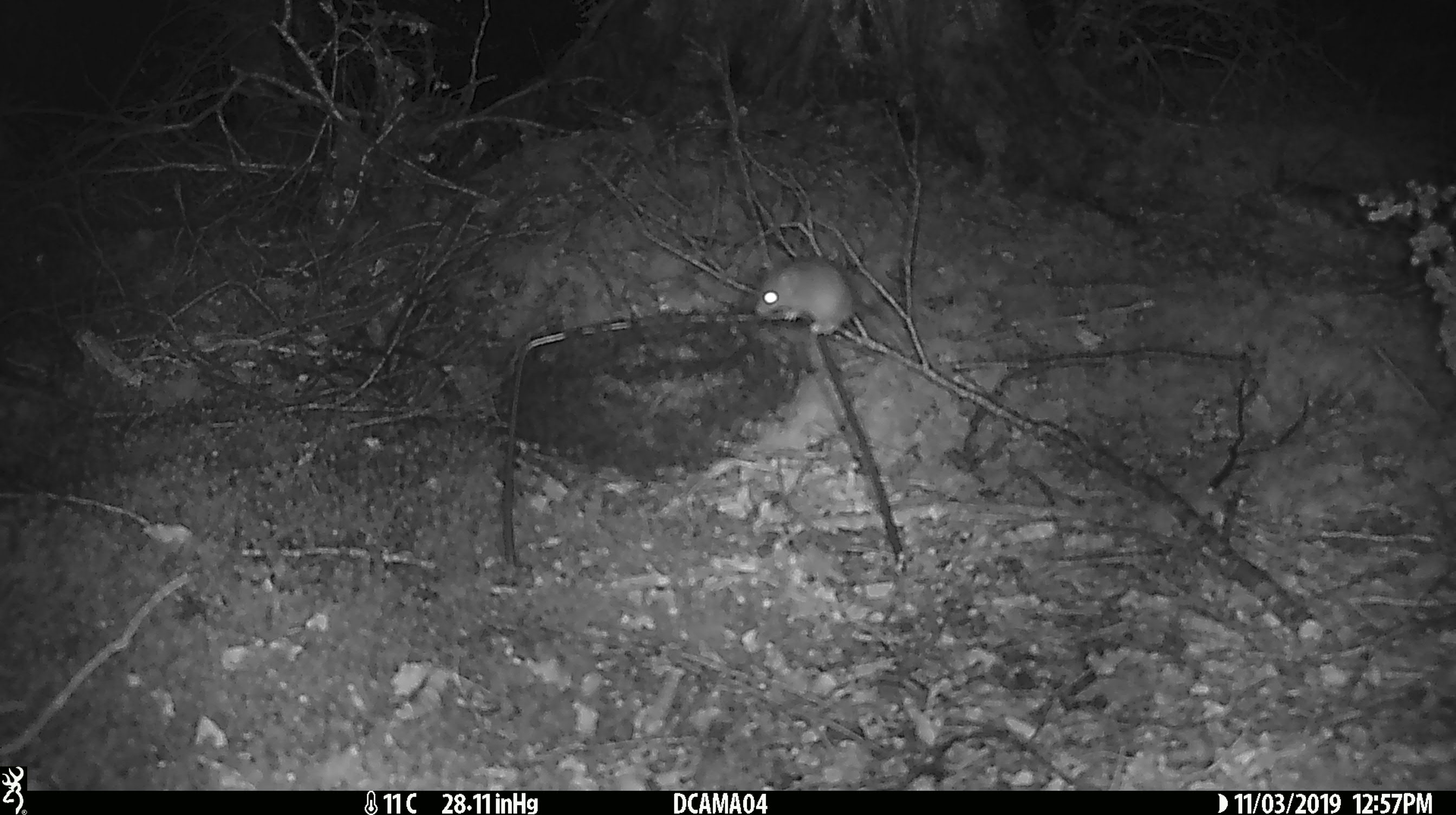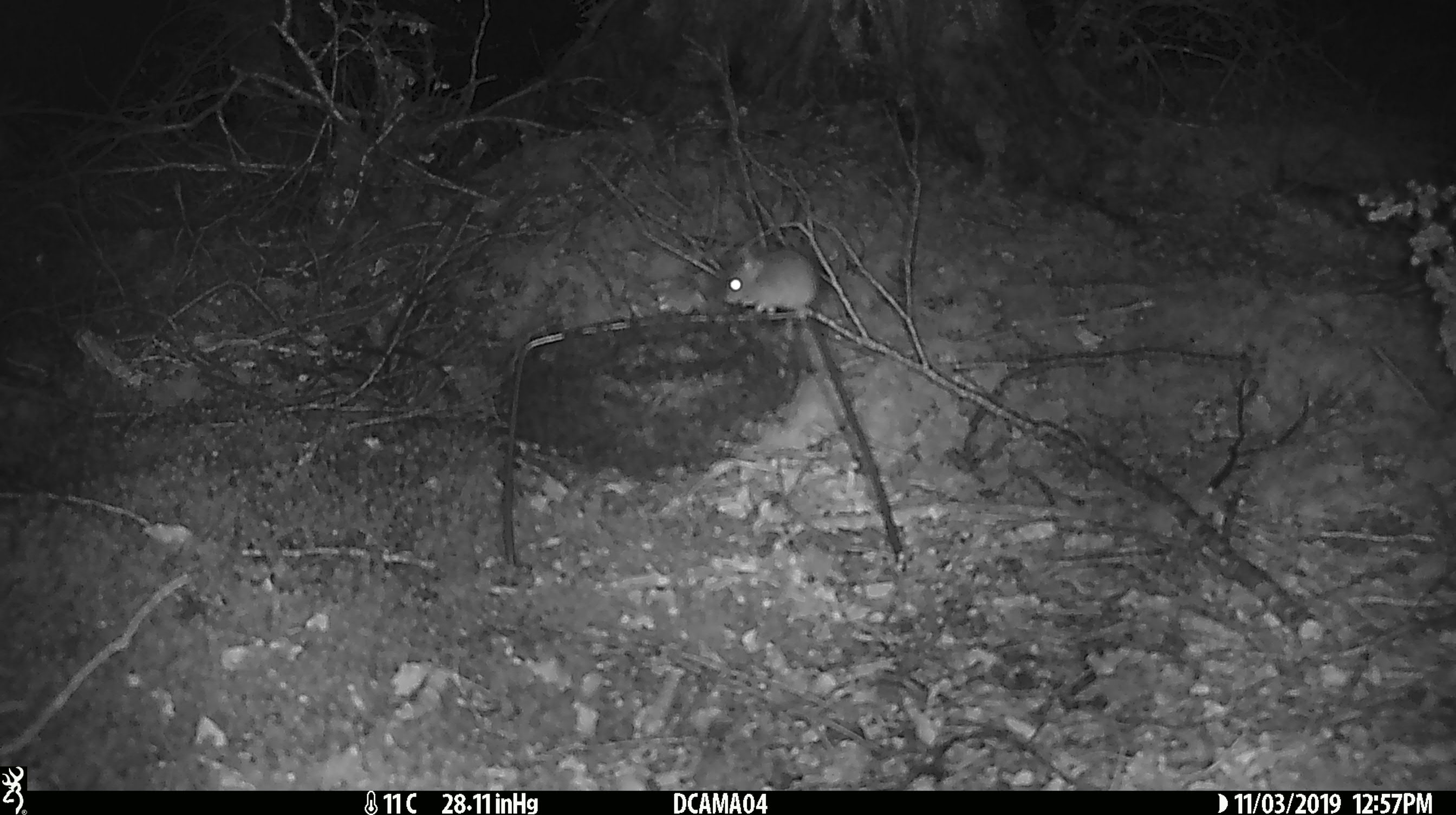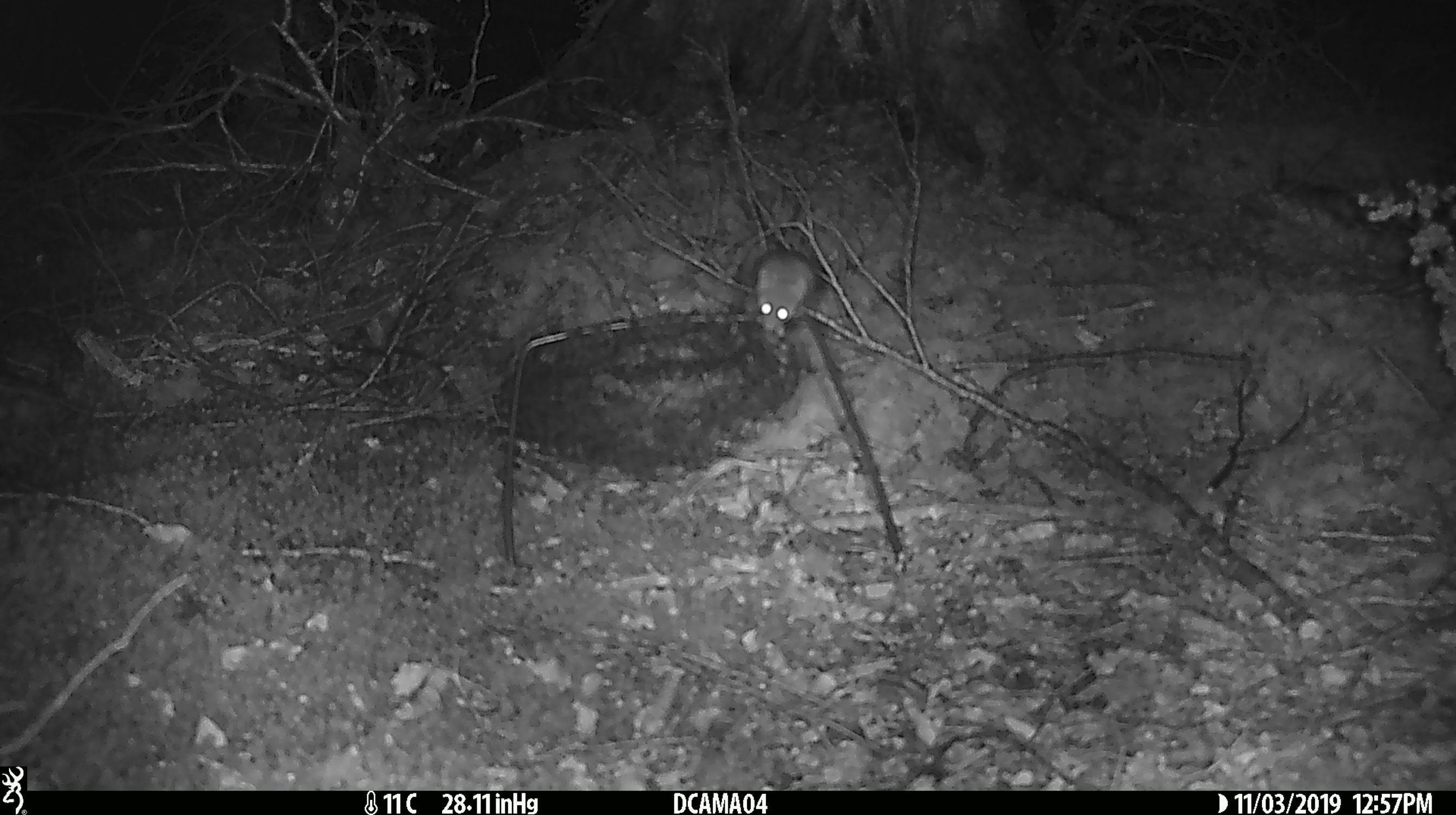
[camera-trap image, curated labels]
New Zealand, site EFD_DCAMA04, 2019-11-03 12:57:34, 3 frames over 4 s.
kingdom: Animalia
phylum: Chordata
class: Mammalia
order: Rodentia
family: Muridae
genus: Mus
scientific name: Mus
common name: mouse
Mouse (Mus).